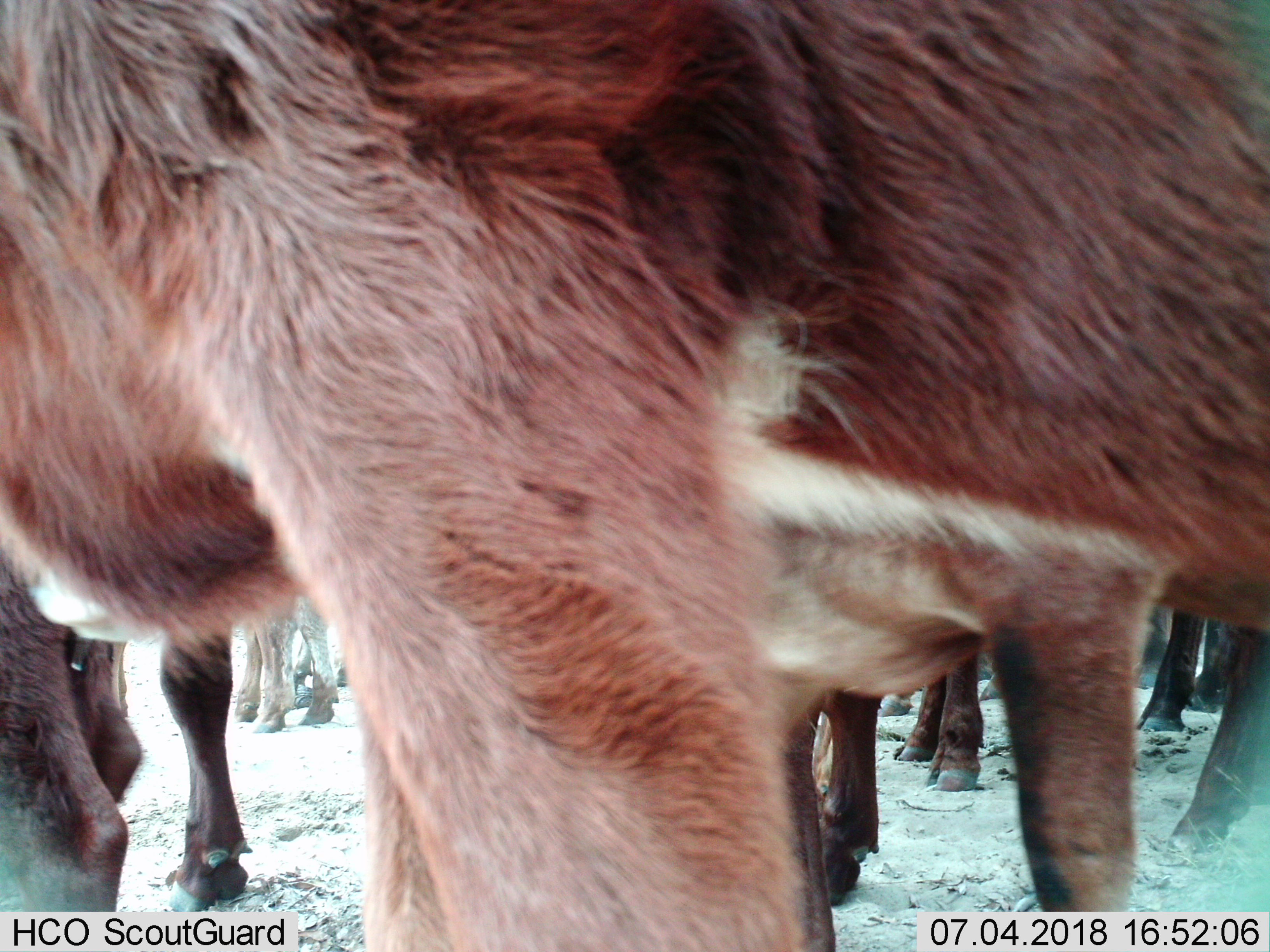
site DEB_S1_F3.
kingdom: Animalia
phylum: Chordata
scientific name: Vertebrata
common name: domestic animal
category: domesticanimal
Domesticanimal (domestic animal) (Vertebrata), count 11-50. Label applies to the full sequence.